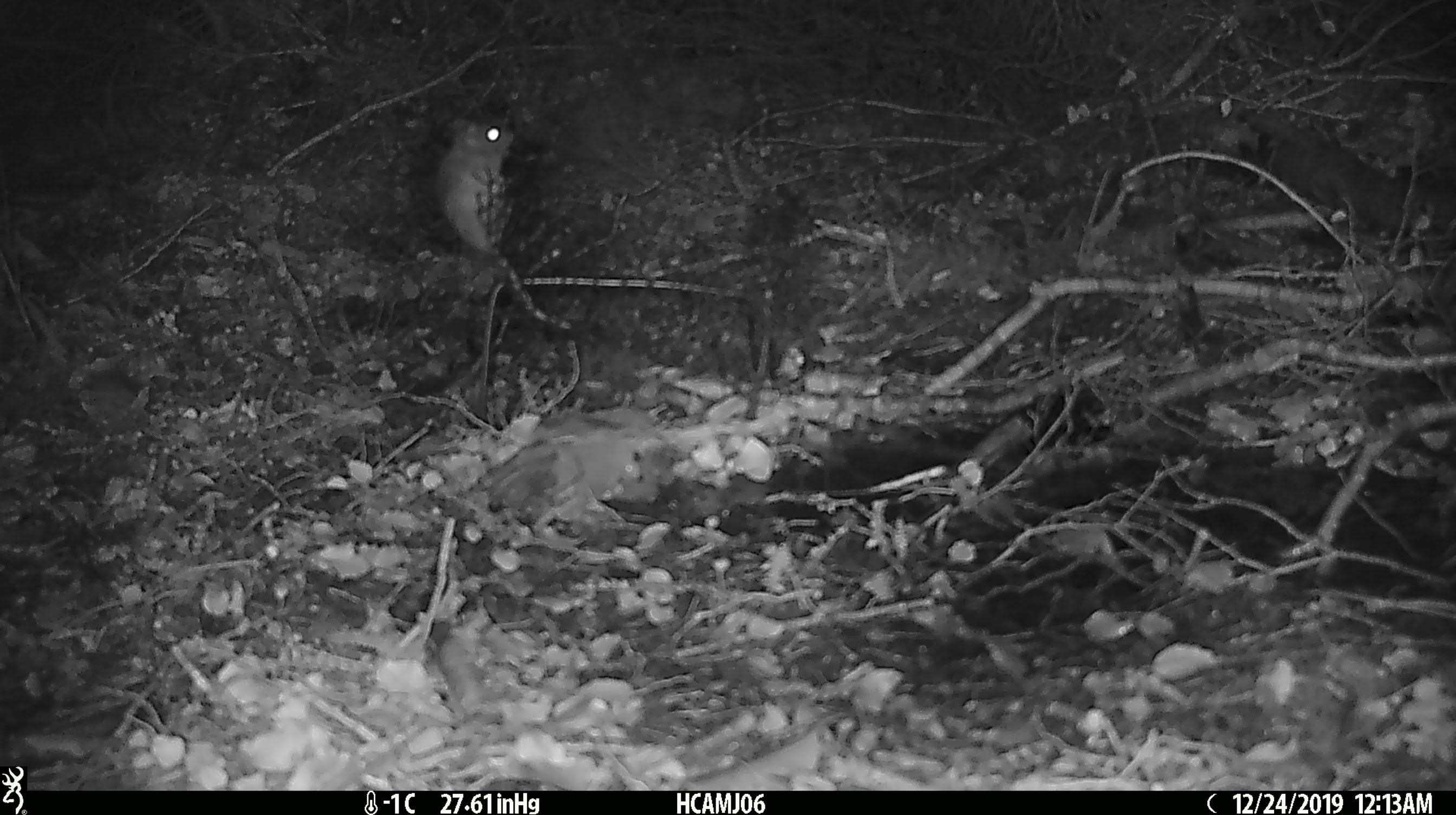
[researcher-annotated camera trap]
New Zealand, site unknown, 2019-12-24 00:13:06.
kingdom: Animalia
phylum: Chordata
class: Mammalia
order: Rodentia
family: Muridae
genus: Mus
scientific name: Mus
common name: mouse